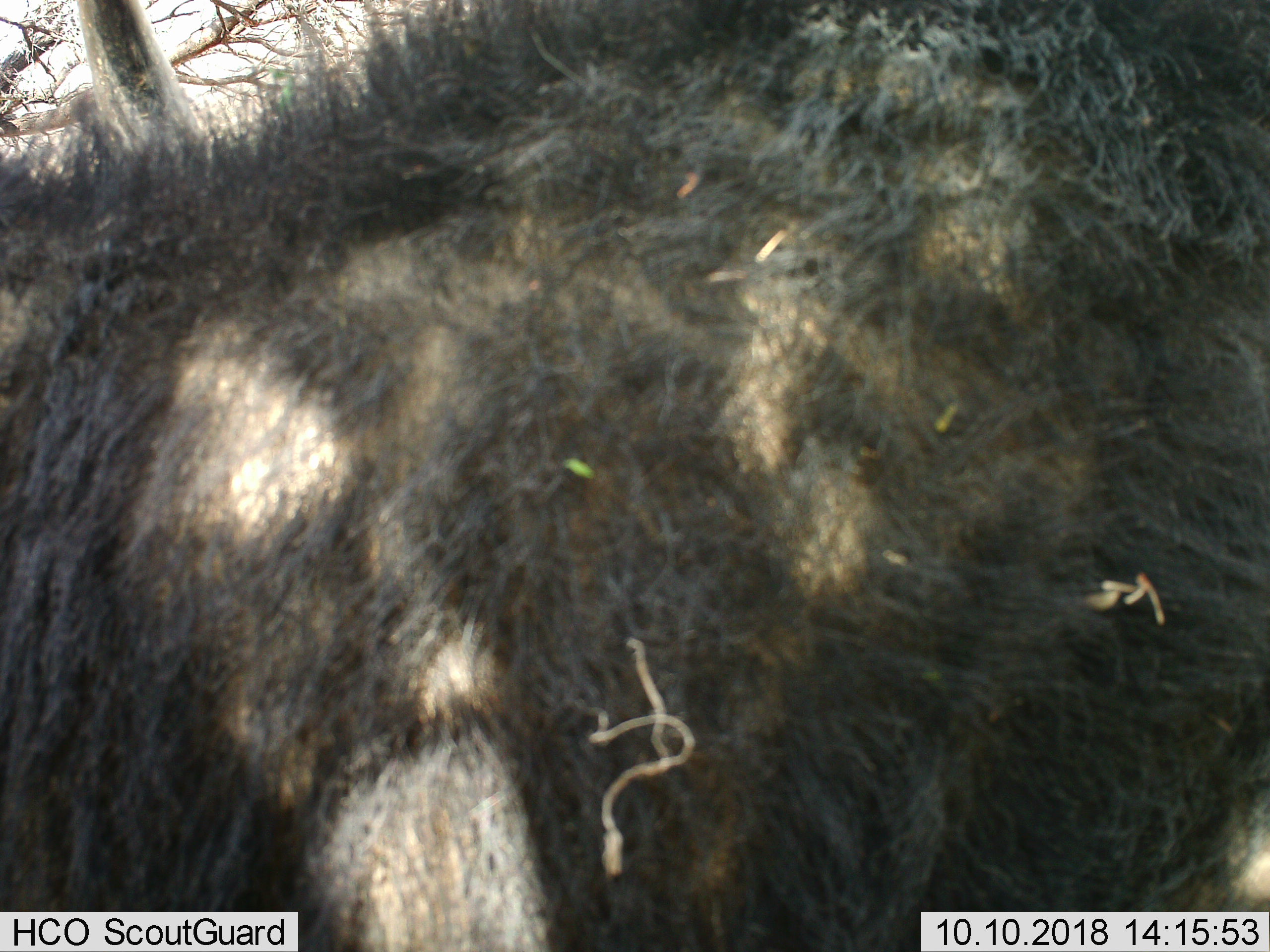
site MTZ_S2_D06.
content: unidentified animal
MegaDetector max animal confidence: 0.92